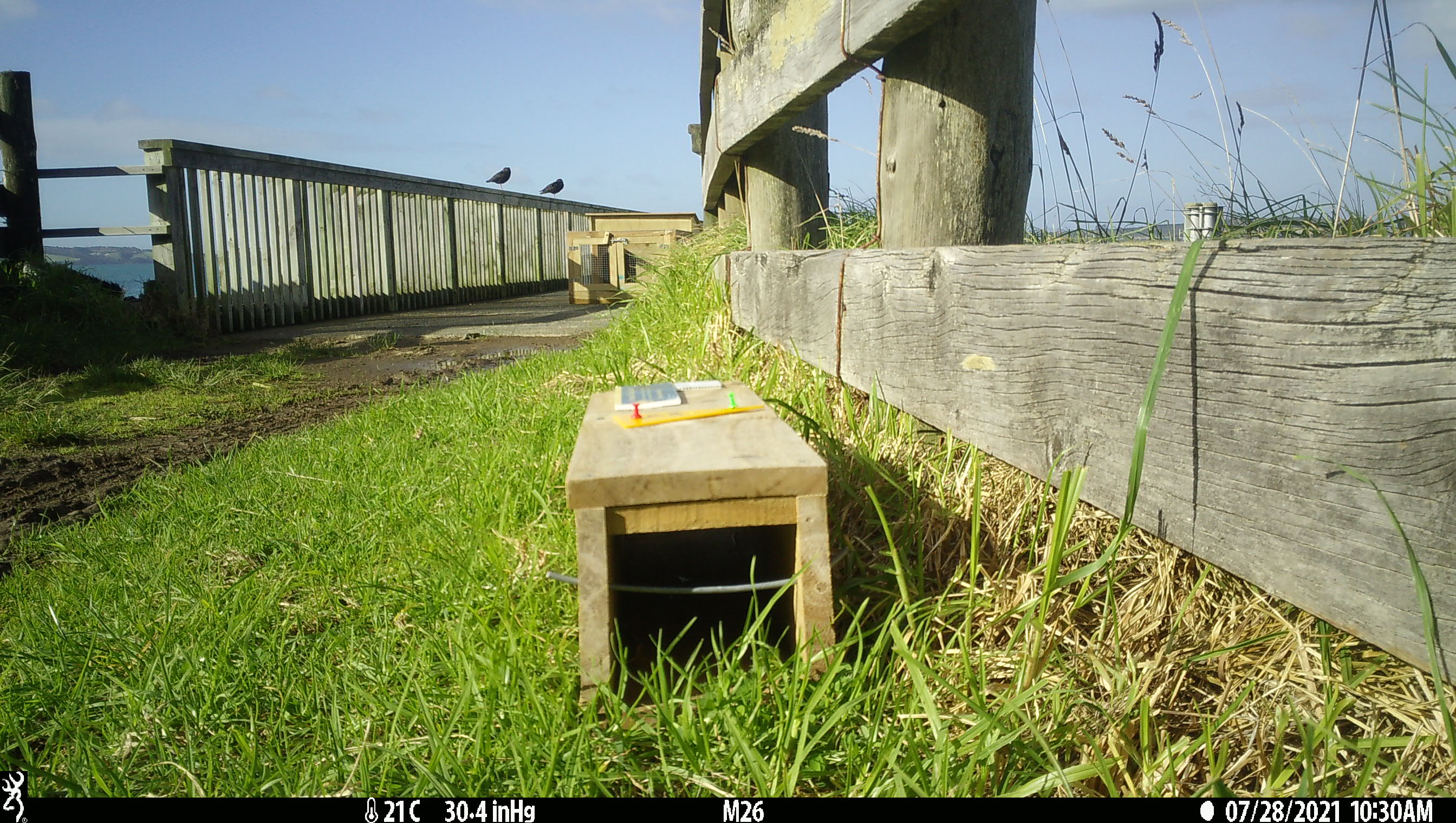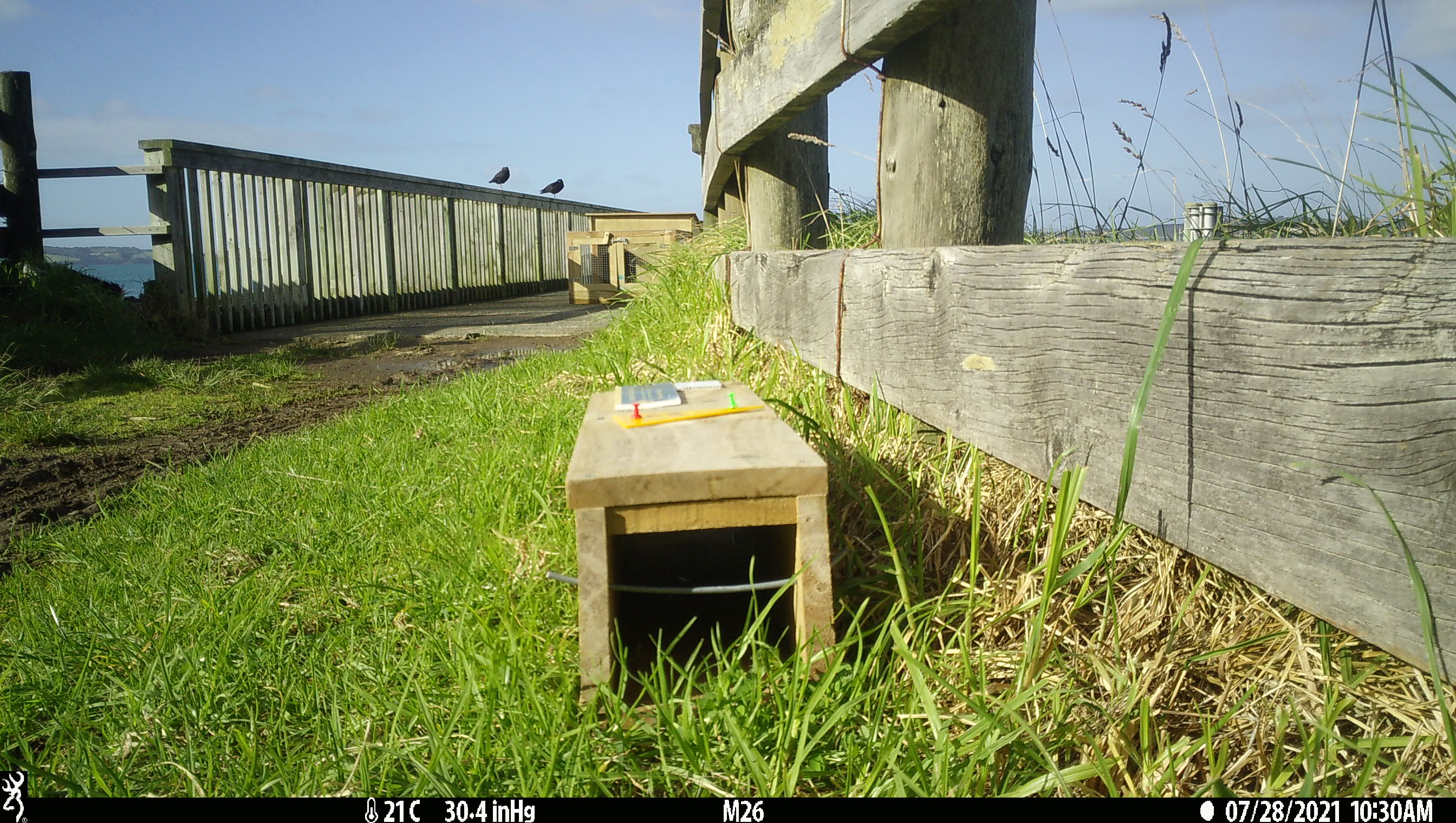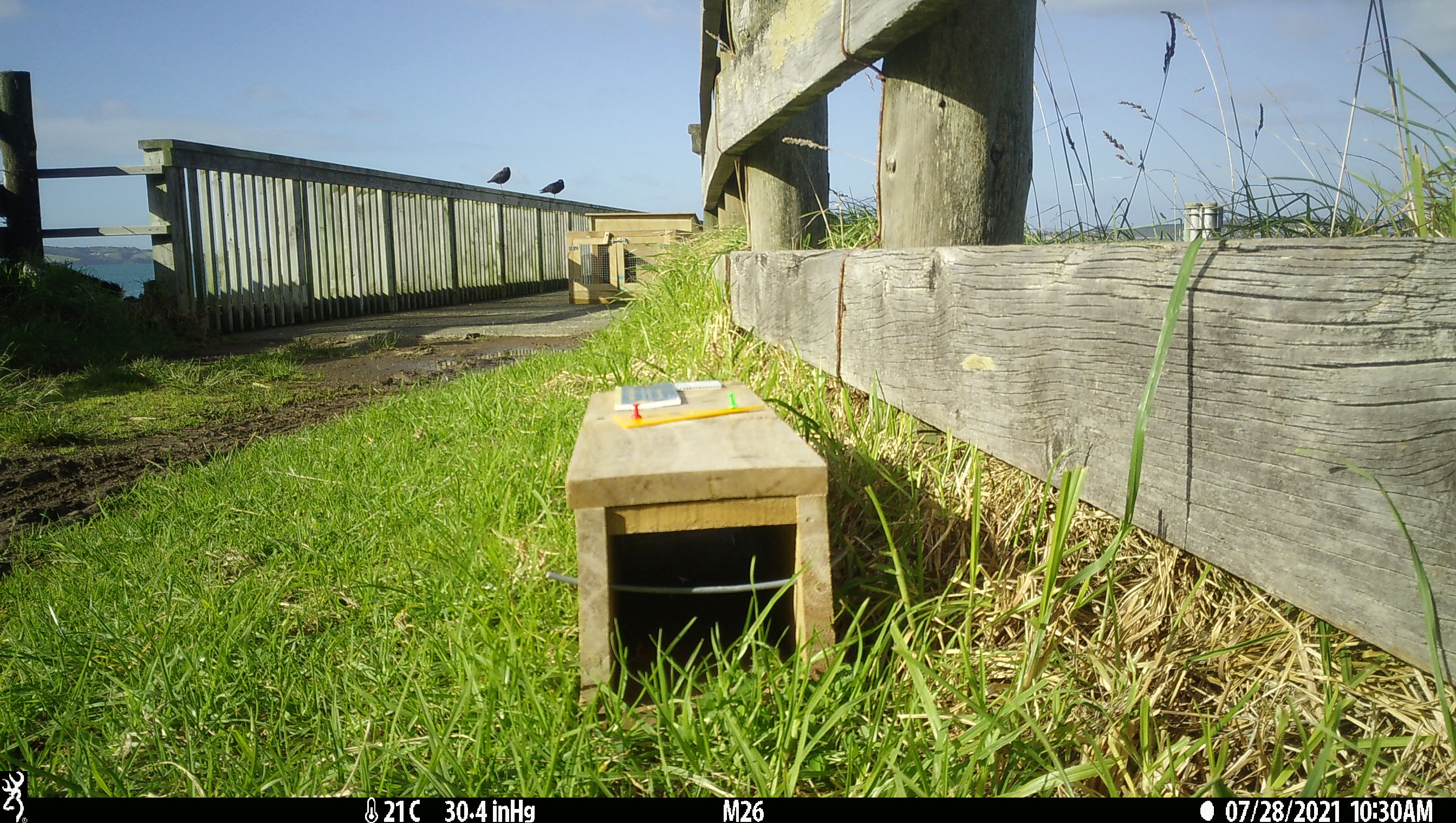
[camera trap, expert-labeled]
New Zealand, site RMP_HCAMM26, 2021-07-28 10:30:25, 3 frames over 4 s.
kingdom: Animalia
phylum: Chordata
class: Aves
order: Charadriiformes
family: Haematopodidae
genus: Haematopus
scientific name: Haematopus unicolor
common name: variable oystercatcher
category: oystercatcher